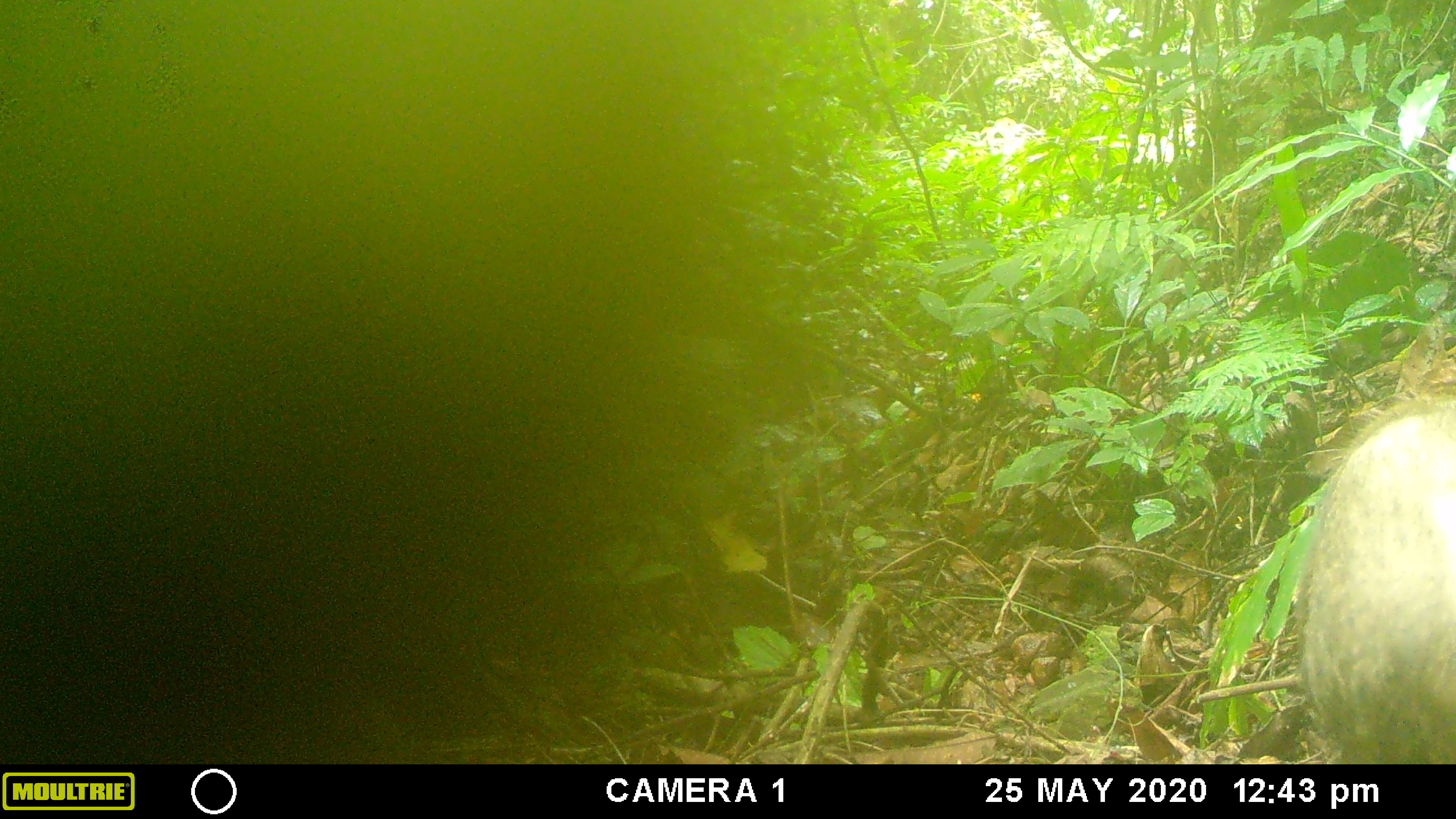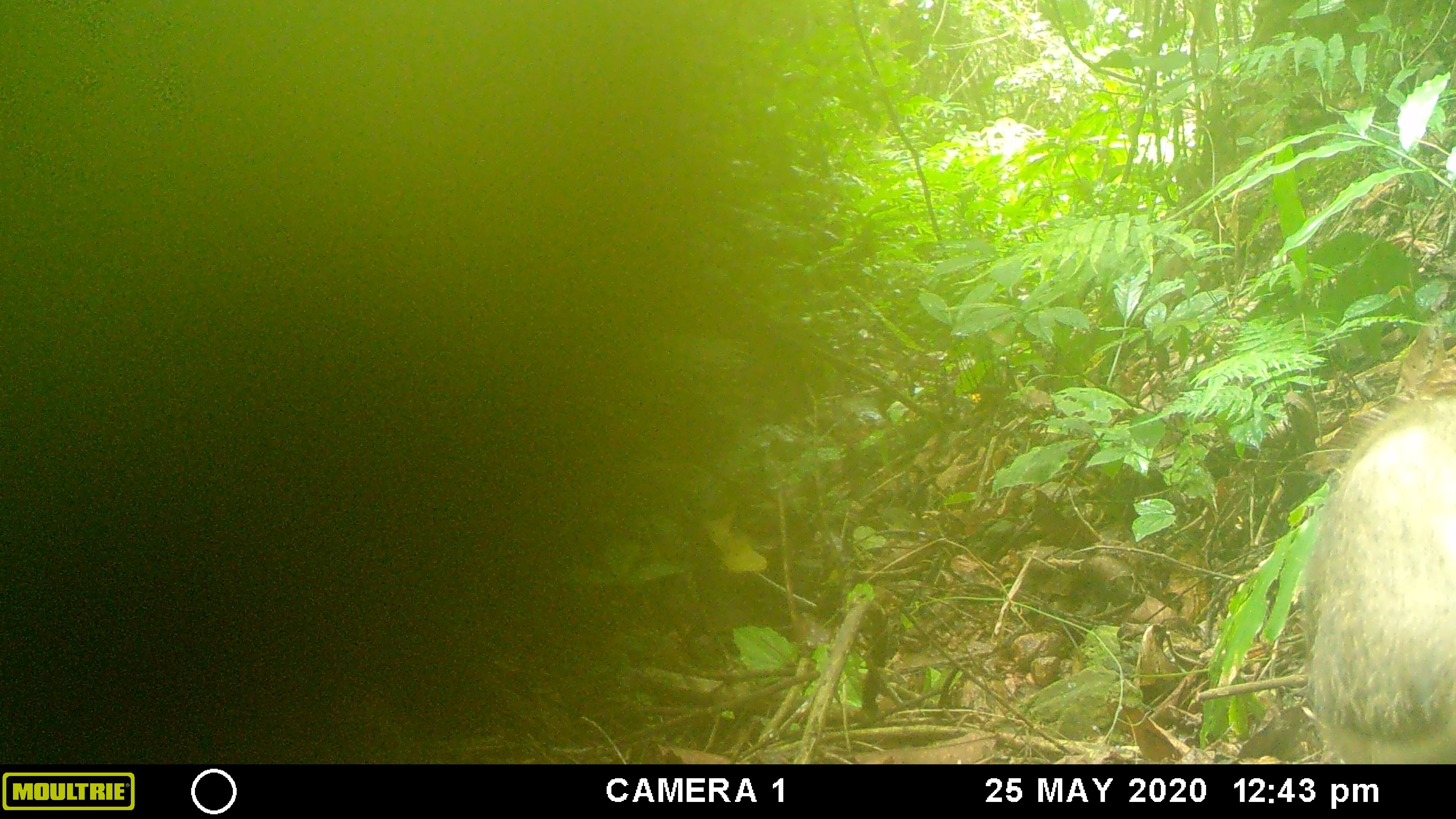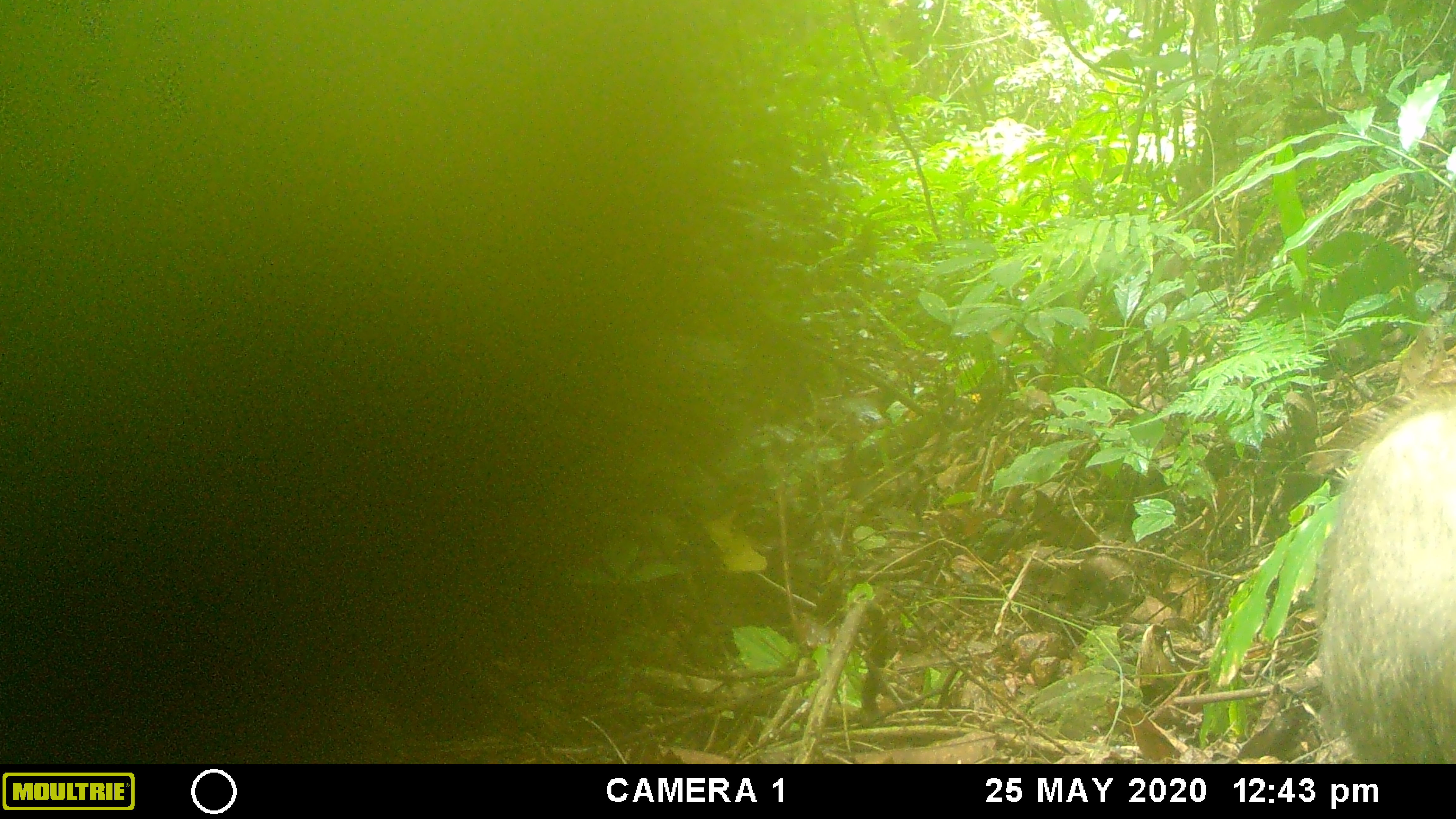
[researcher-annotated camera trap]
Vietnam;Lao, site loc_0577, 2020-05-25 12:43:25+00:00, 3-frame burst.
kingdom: Animalia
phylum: Chordata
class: Mammalia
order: Artiodactyla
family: Suidae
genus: Sus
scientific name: Sus scrofa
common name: eurasian wild pig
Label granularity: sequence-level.